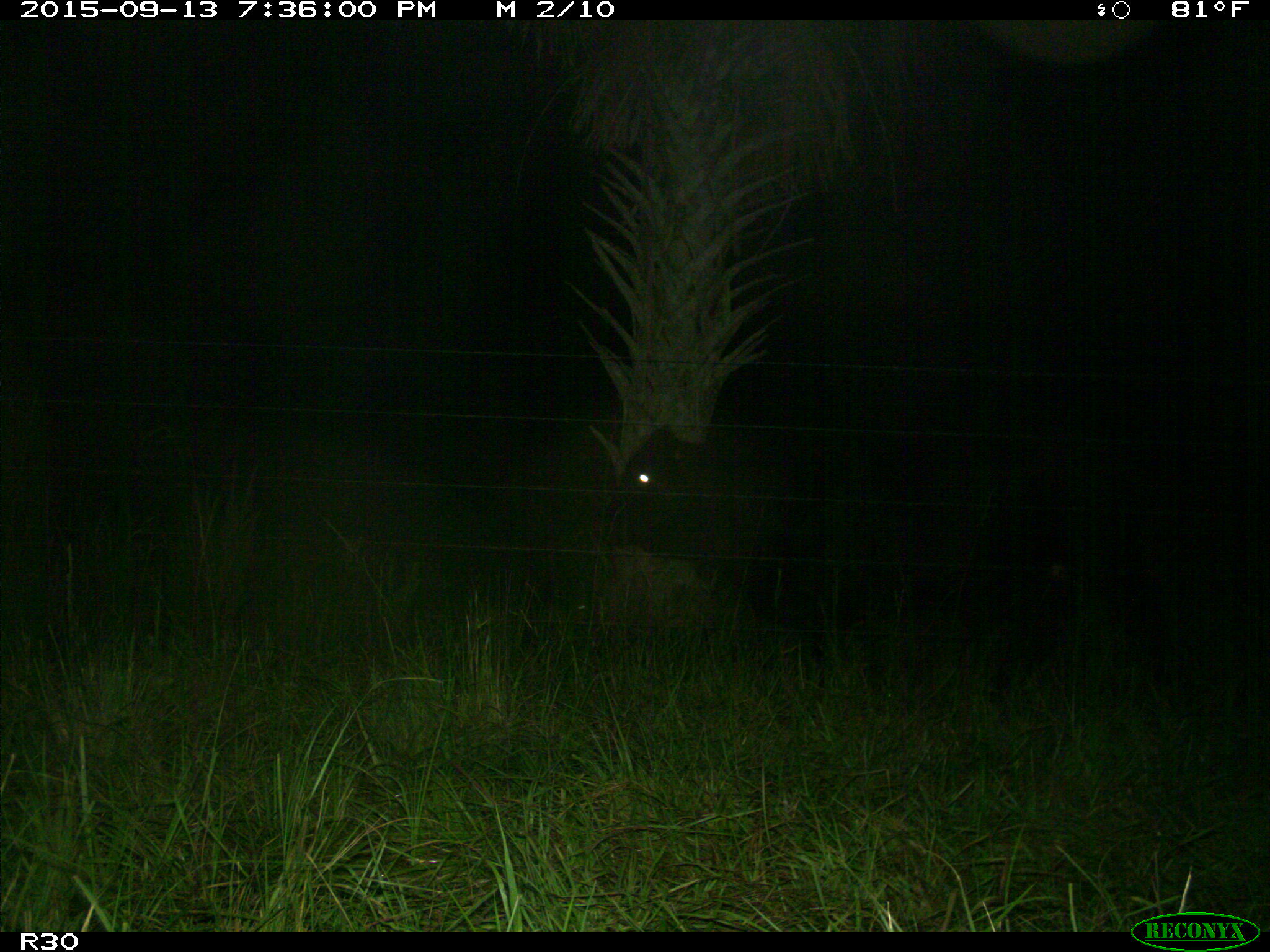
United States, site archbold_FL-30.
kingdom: Animalia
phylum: Chordata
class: Mammalia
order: Artiodactyla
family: Bovidae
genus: Bos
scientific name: Bos taurus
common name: domestic cow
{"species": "Bos taurus (domestic cow)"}